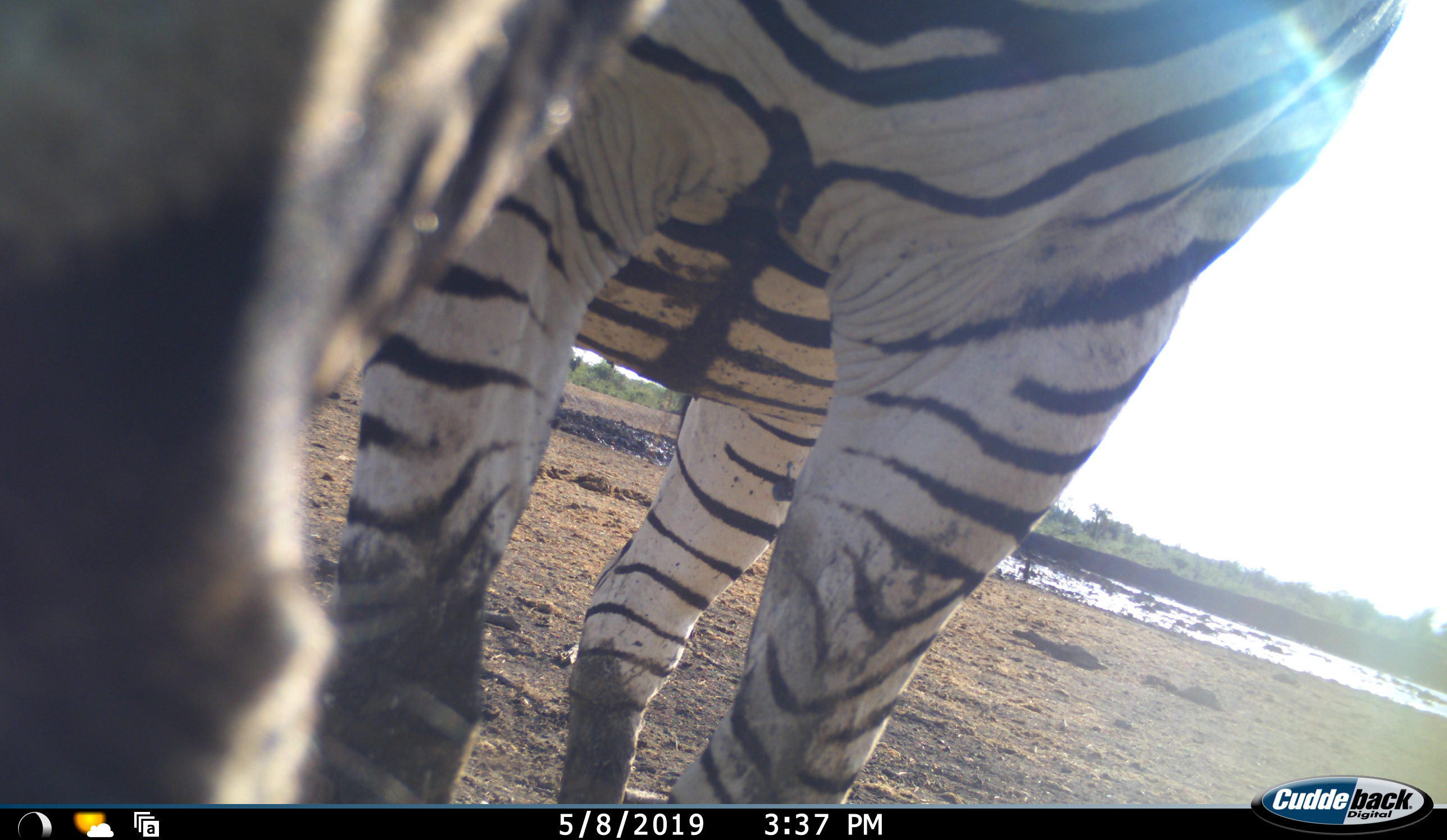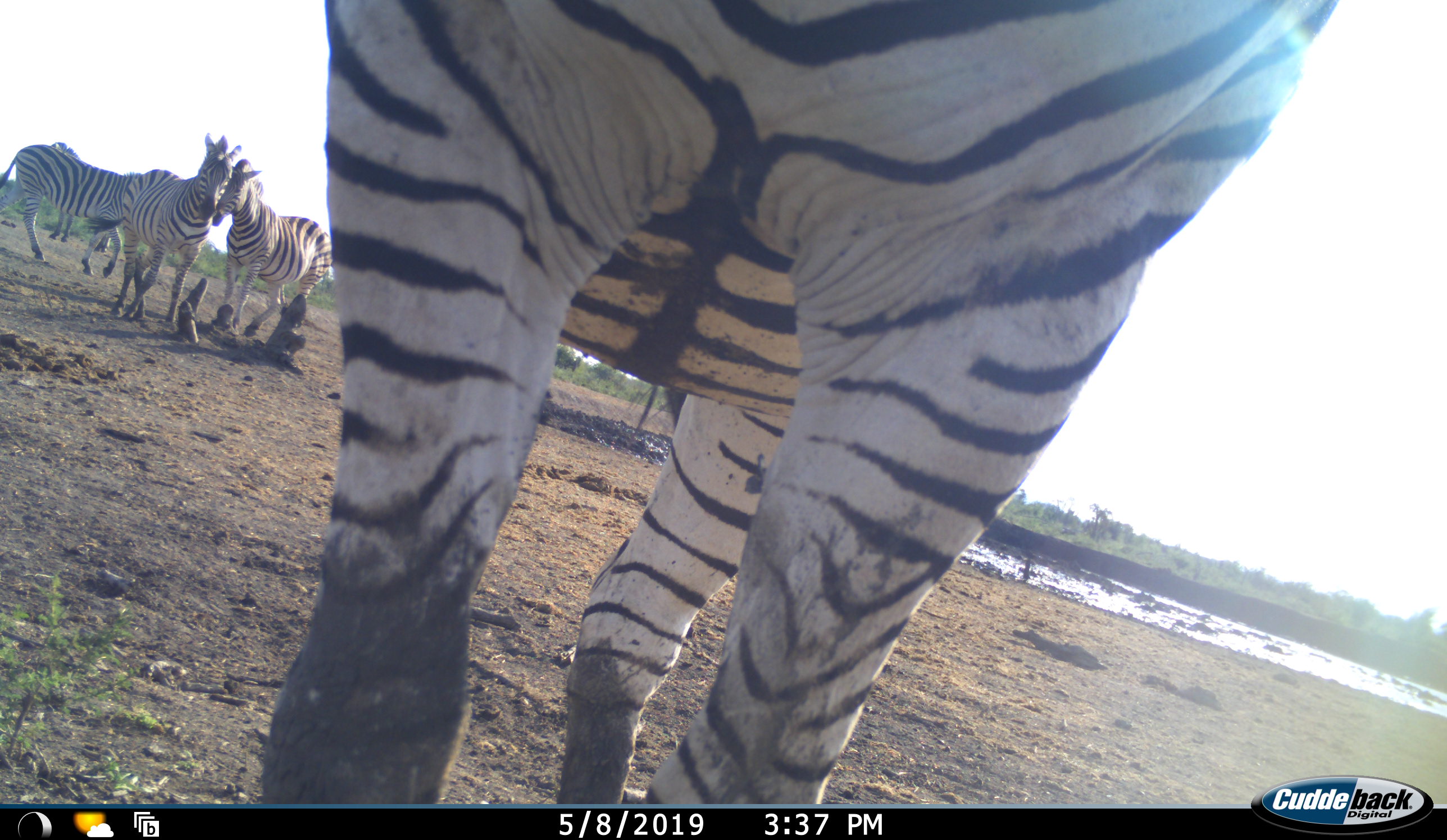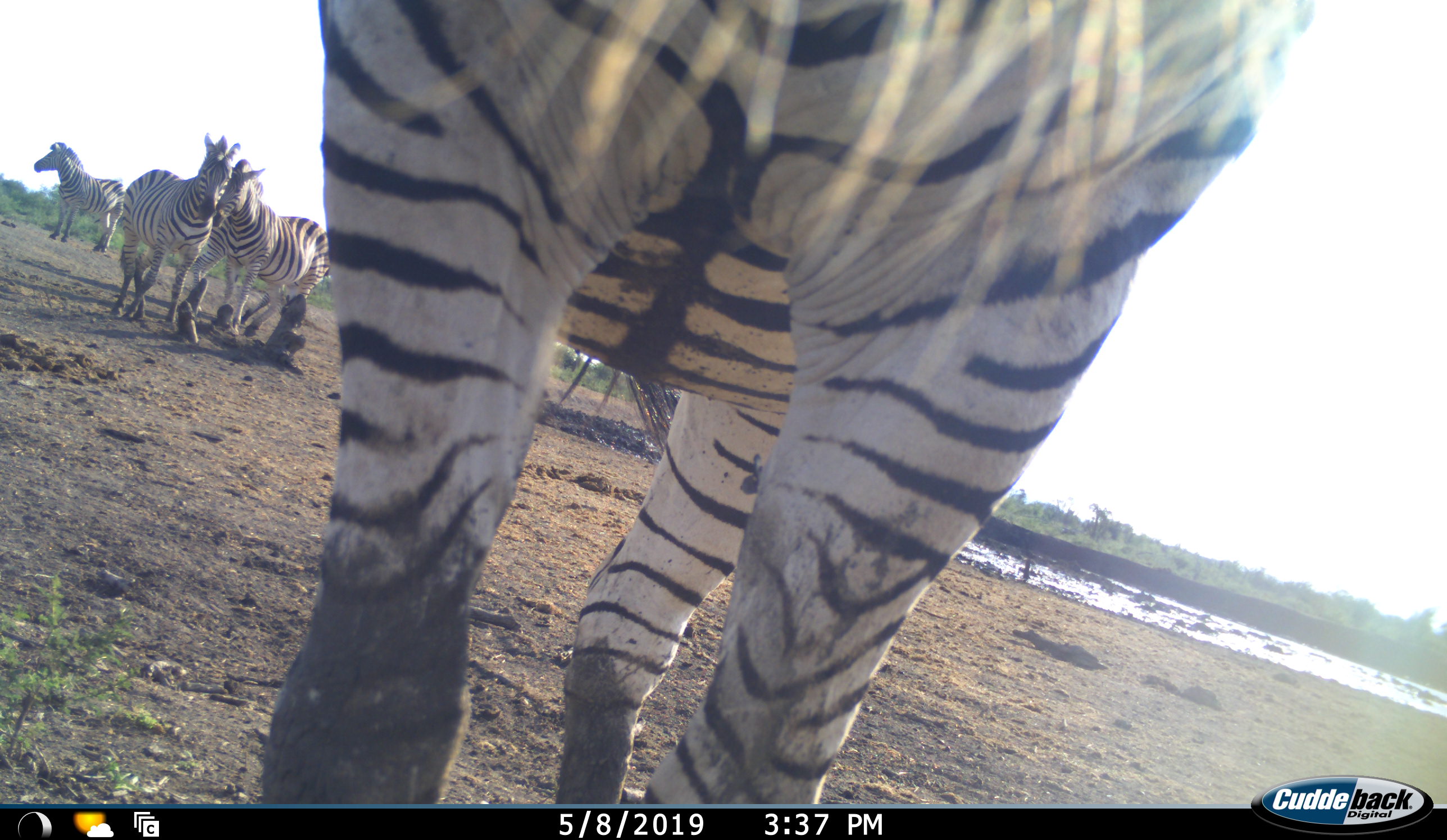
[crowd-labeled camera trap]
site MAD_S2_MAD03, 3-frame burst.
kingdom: Animalia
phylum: Chordata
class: Mammalia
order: Perissodactyla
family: Equidae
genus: Equus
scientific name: Equus quagga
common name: plains zebra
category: zebraplains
Zebraplains (plains zebra) (Equus quagga), count 5. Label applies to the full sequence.